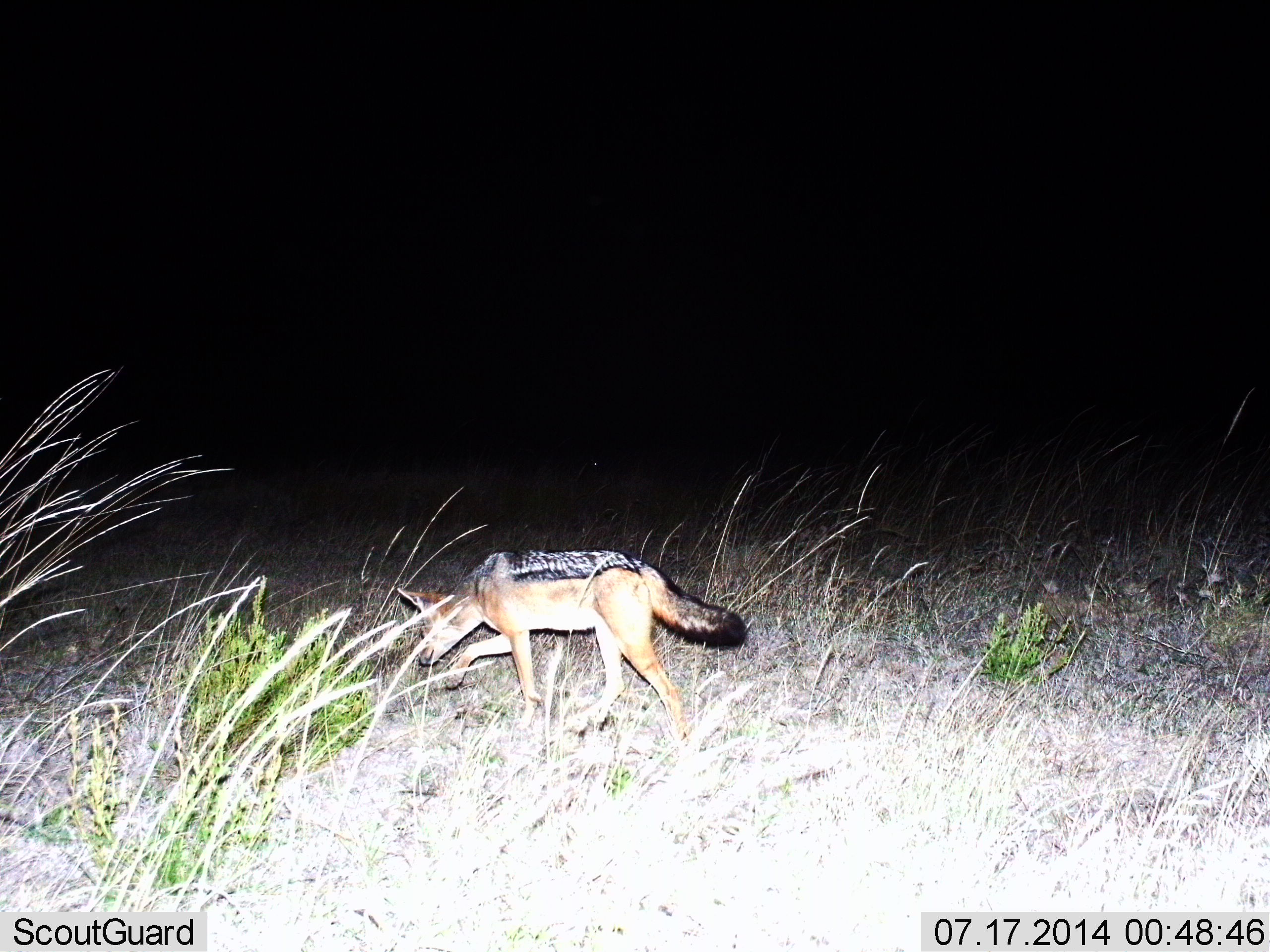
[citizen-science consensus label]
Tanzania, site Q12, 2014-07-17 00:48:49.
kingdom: Animalia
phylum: Chordata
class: Mammalia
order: Carnivora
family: Canidae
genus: Lupulella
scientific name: Lupulella mesomelas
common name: black-backed jackal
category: jackal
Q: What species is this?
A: Jackal (black-backed jackal) (Lupulella mesomelas).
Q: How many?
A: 1.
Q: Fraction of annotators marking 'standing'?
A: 10%.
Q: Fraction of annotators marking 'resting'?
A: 0%.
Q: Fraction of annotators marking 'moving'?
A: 90%.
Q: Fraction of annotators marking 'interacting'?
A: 0%.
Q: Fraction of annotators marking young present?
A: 0%.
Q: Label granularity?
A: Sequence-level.